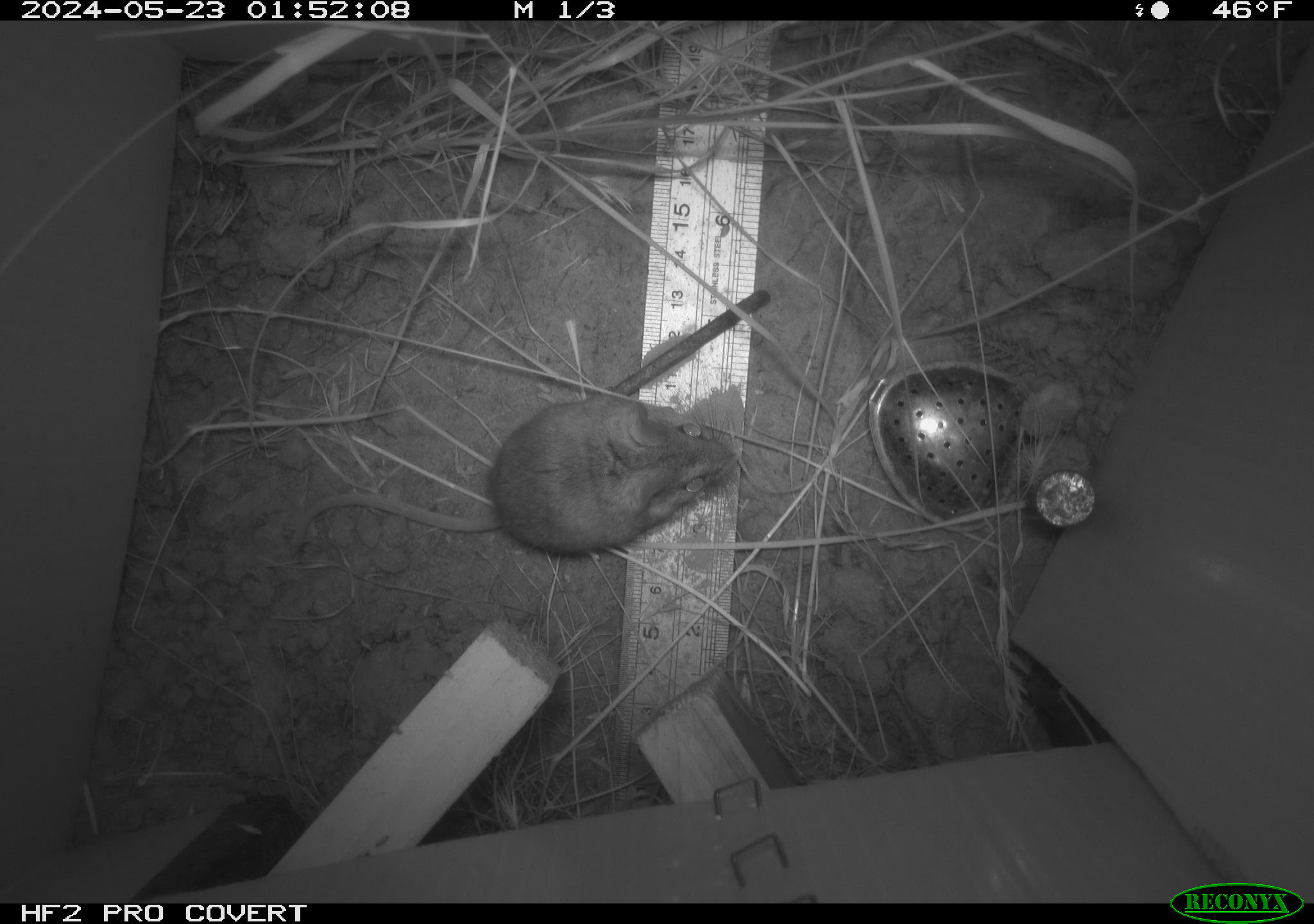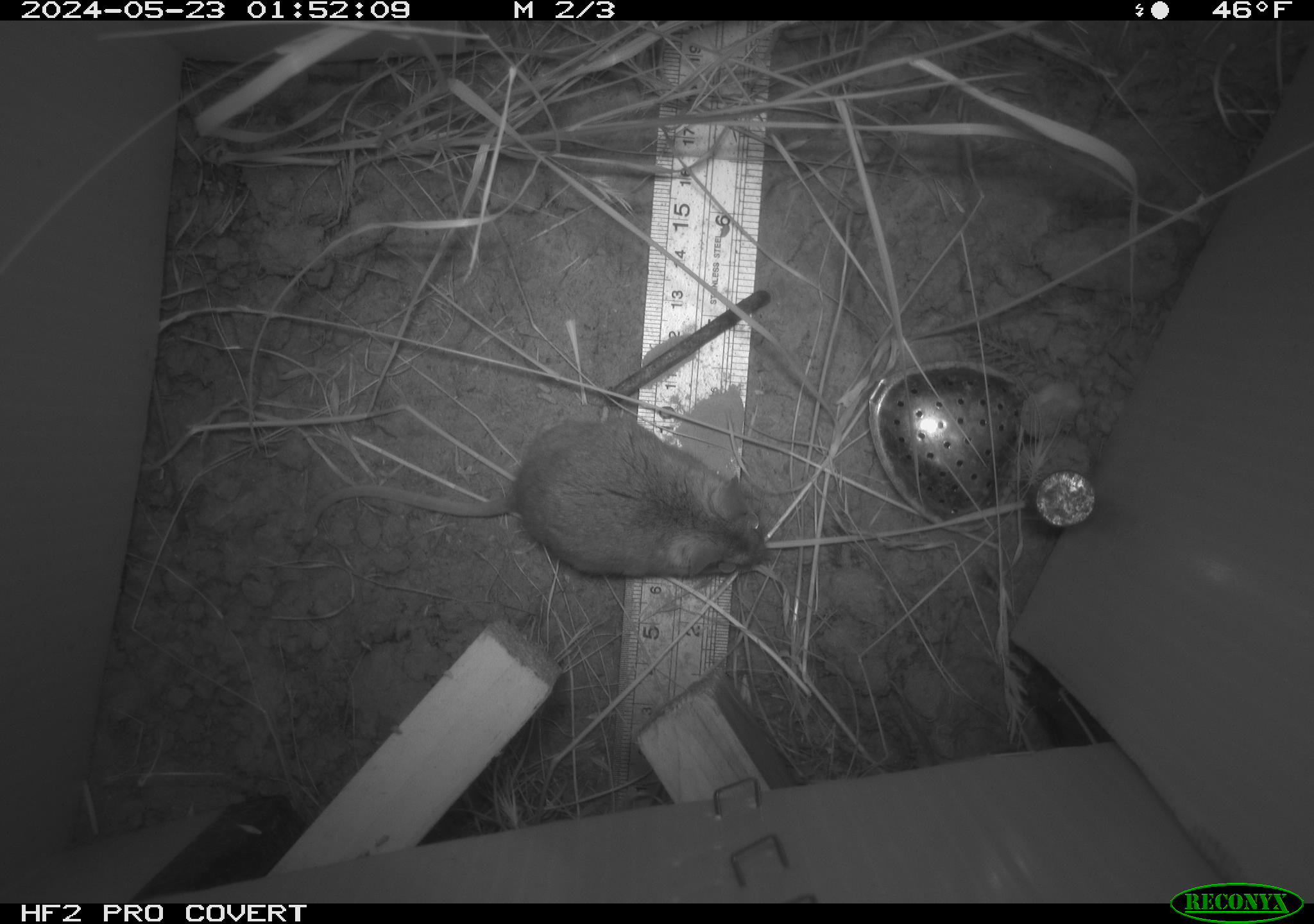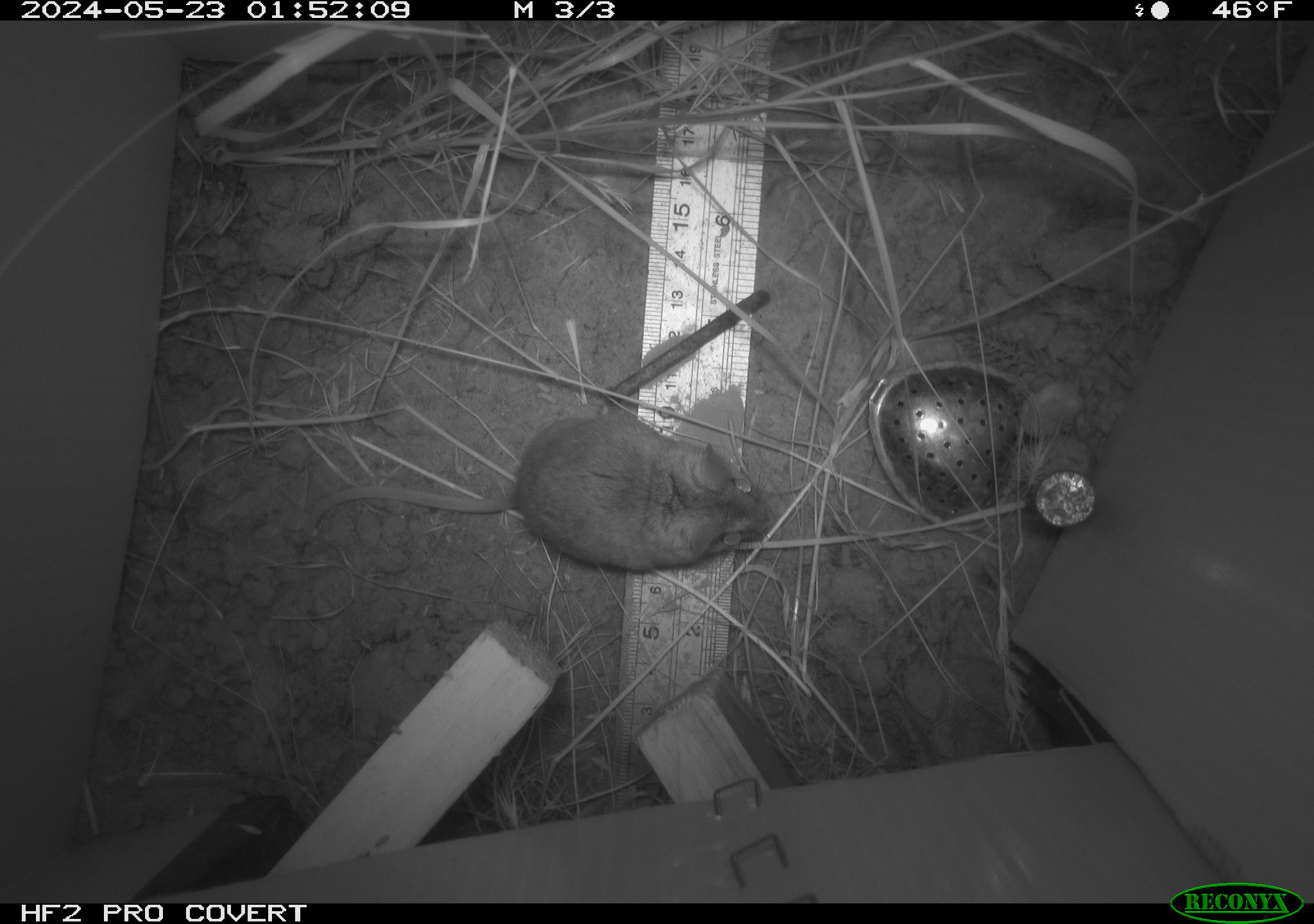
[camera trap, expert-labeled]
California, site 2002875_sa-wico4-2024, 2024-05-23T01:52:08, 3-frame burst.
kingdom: Animalia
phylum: Chordata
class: Mammalia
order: Rodentia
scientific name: Rodentia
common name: rodent